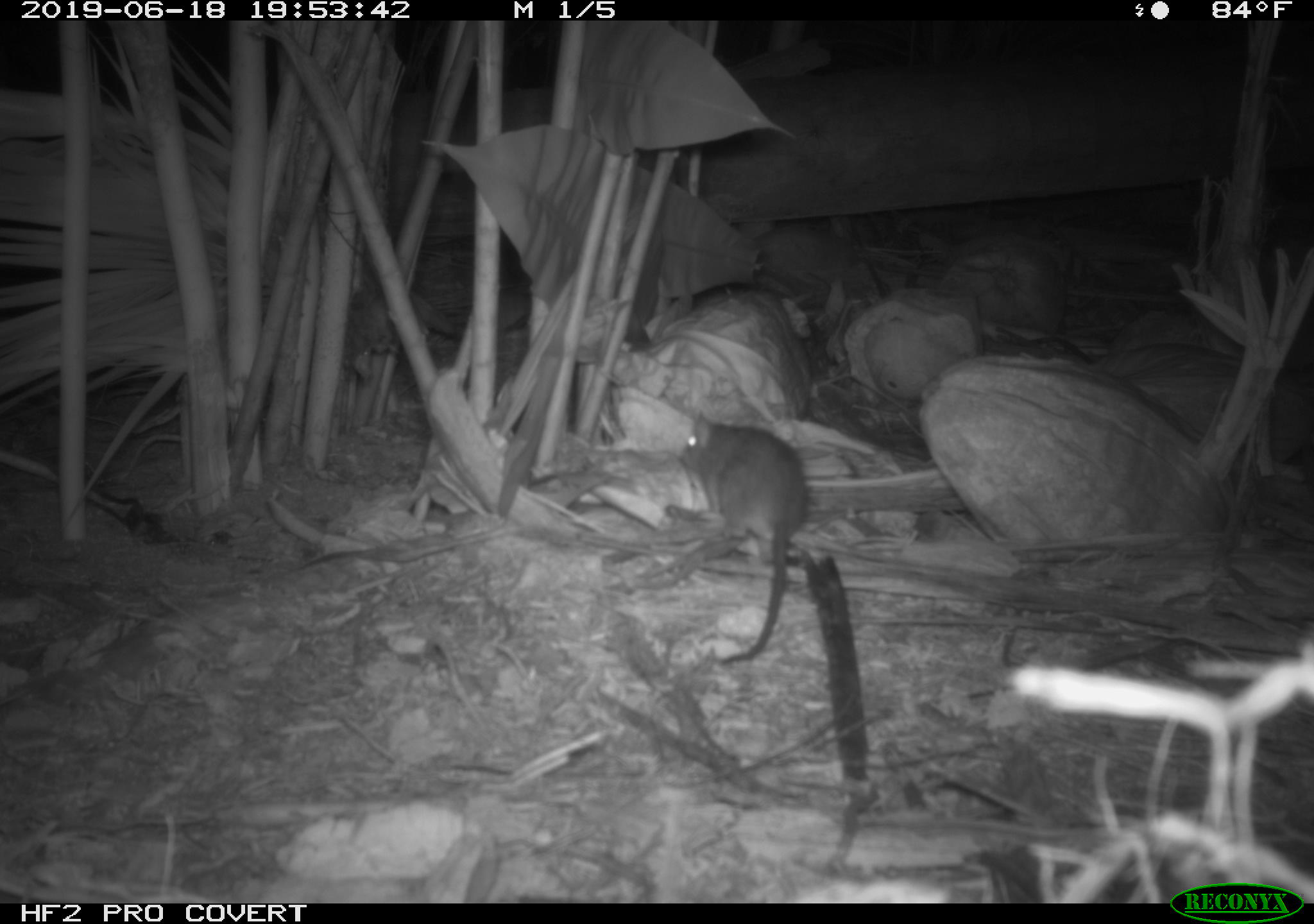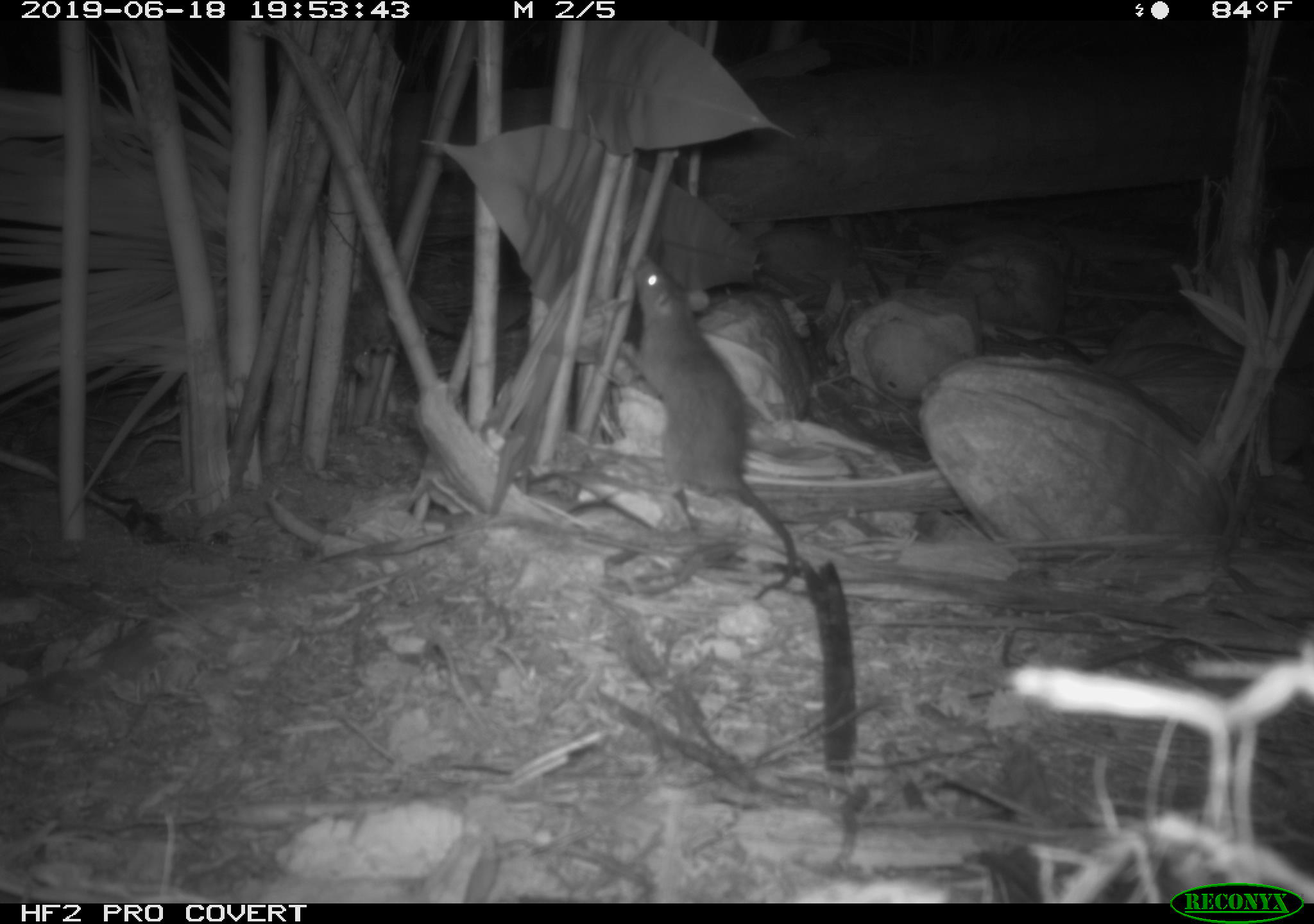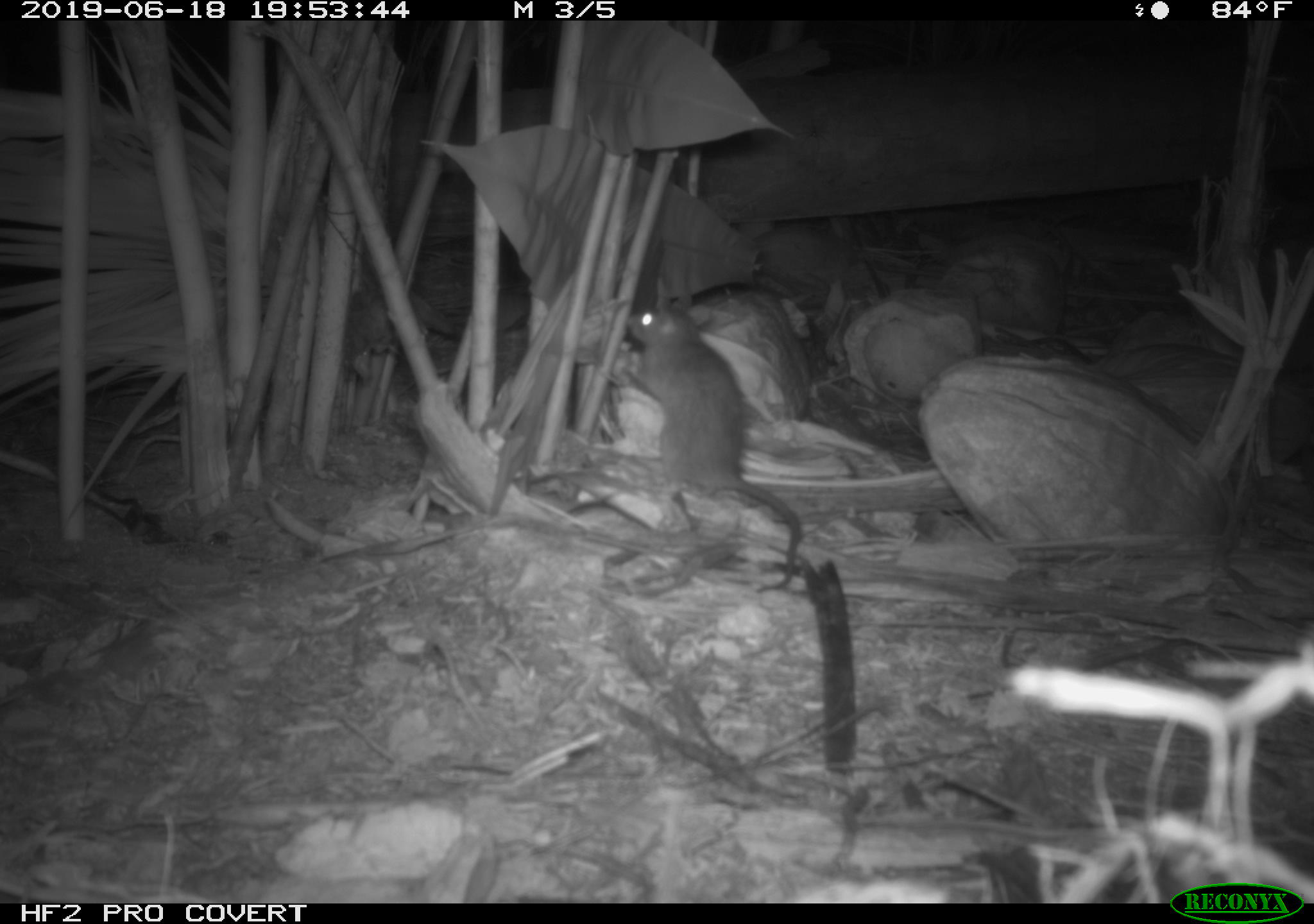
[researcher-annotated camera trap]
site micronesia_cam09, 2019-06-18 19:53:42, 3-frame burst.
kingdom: Animalia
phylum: Chordata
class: Mammalia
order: Rodentia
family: Muridae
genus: Rattus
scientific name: Rattus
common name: rat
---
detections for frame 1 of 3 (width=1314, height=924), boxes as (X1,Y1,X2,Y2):
rat: (676,407,812,663)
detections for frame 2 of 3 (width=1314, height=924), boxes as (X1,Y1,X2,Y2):
rat: (617,248,810,588)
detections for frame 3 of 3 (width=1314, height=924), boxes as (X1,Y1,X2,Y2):
rat: (621,286,812,590)